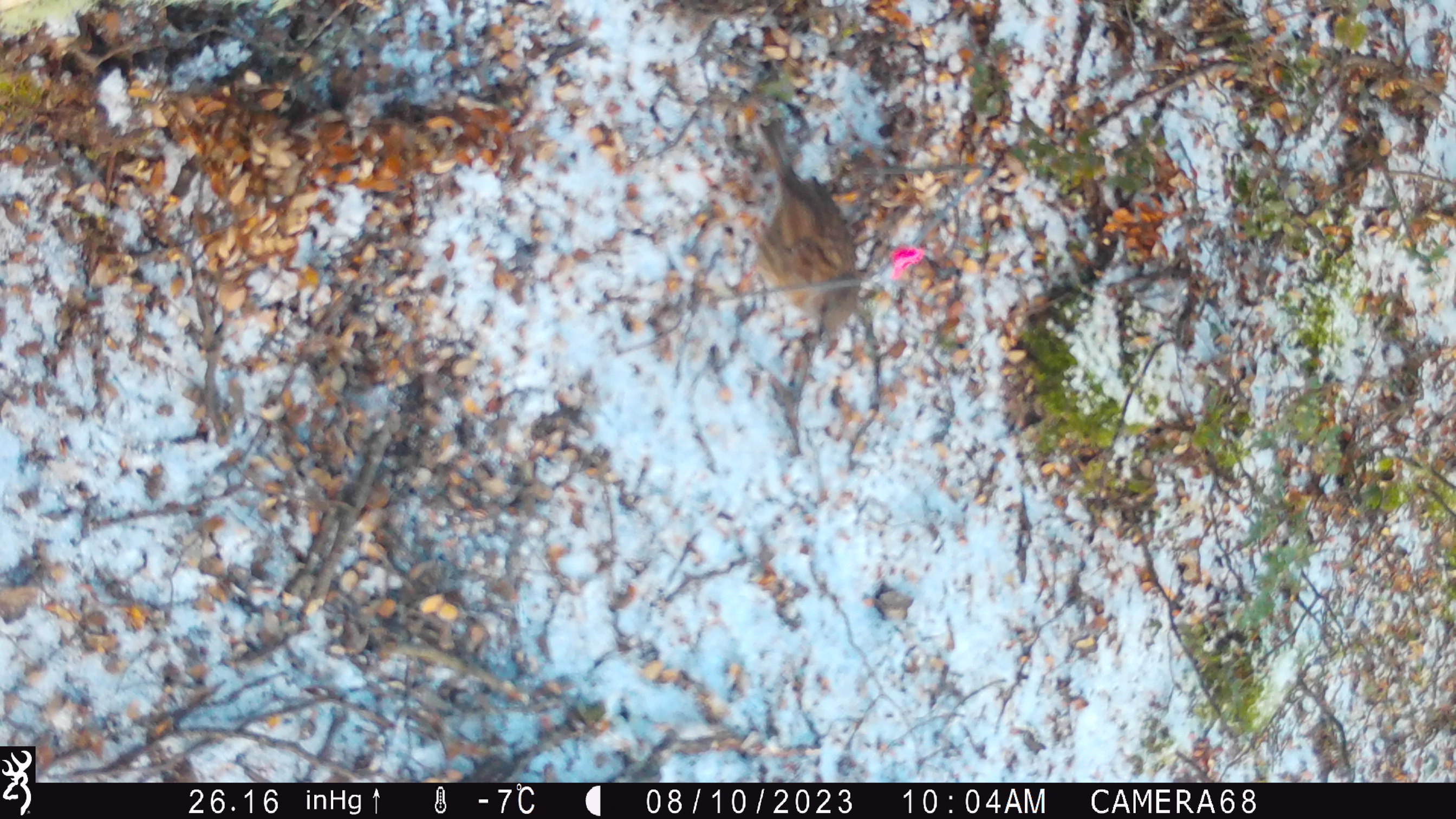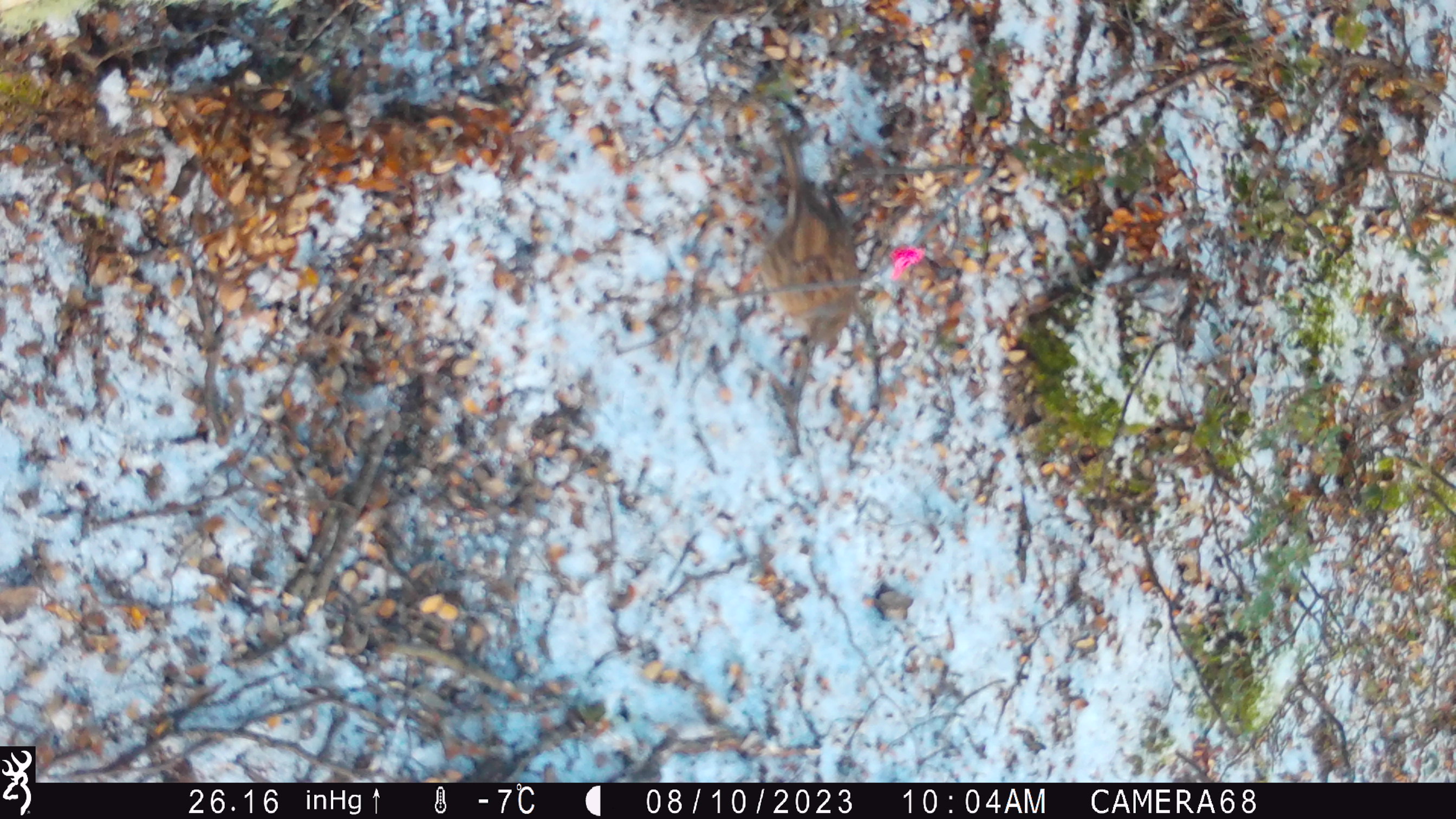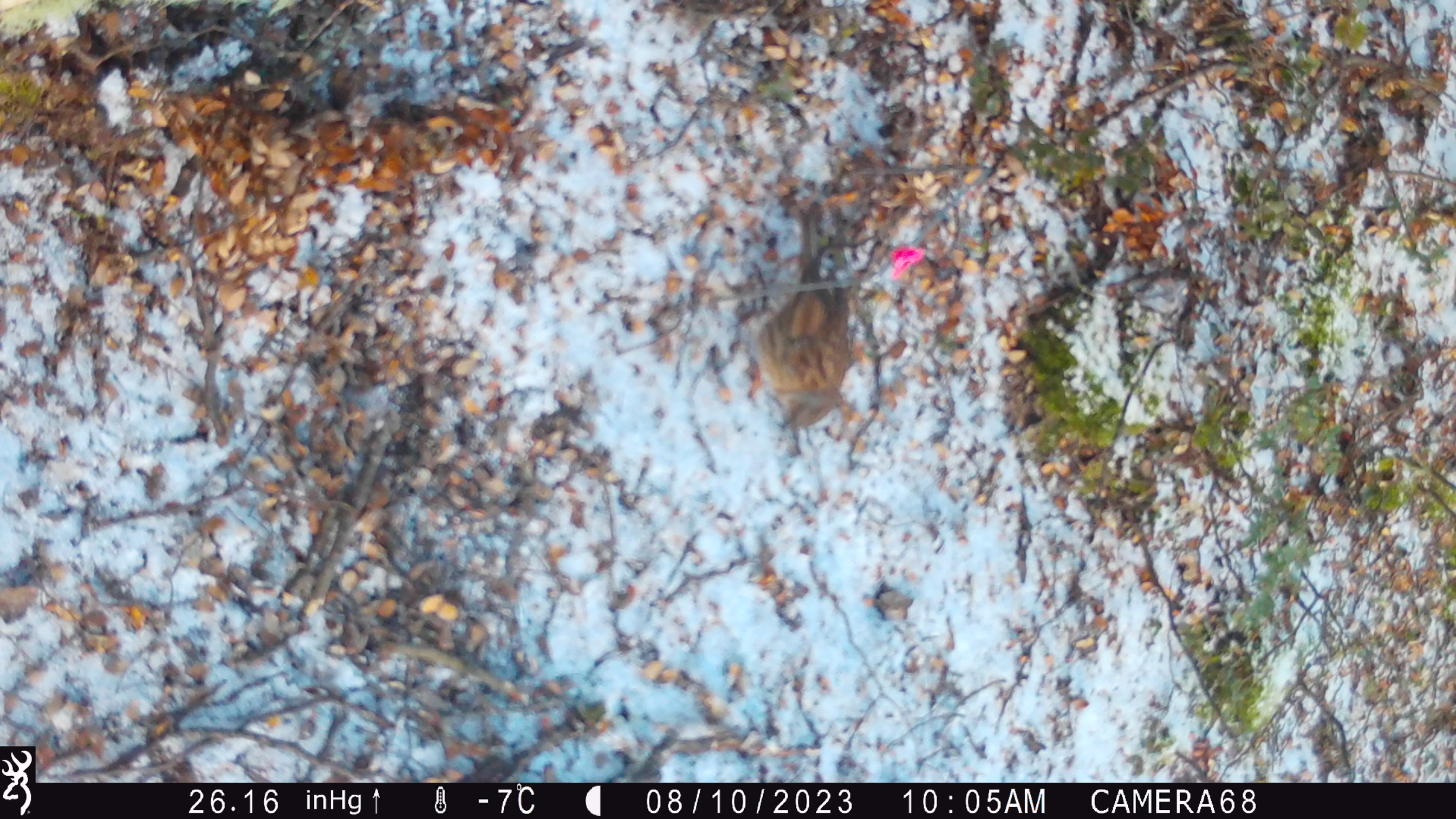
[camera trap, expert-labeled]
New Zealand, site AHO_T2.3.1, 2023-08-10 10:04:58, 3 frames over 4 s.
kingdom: Animalia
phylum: Chordata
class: Aves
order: Passeriformes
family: Prunellidae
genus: Prunella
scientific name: Prunella modularis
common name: dunnock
Dunnock (Prunella modularis).